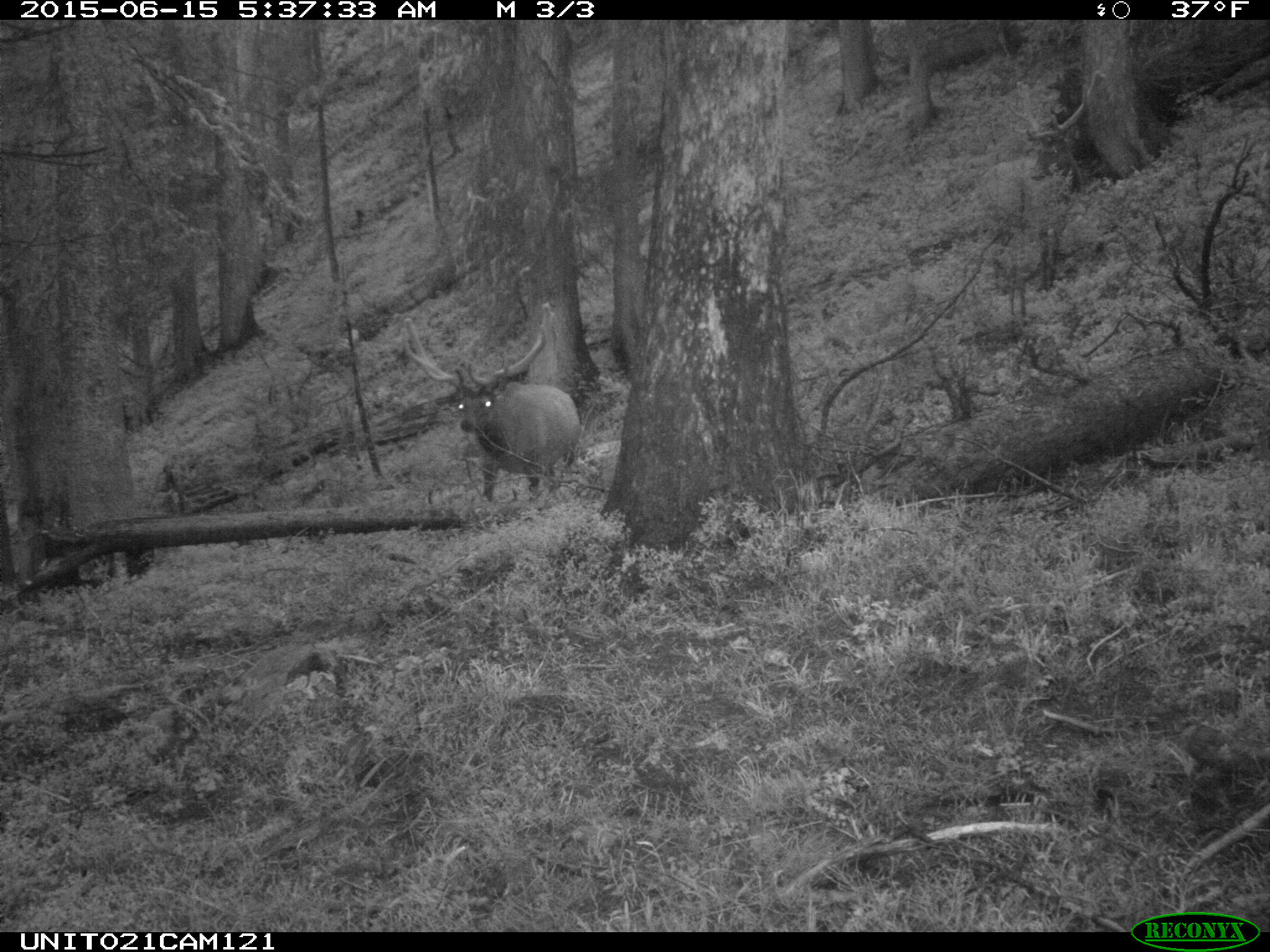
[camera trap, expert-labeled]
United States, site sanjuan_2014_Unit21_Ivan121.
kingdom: Animalia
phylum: Chordata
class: Mammalia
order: Artiodactyla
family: Cervidae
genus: Cervus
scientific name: Cervus elaphus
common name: red deer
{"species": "Cervus elaphus (red deer)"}